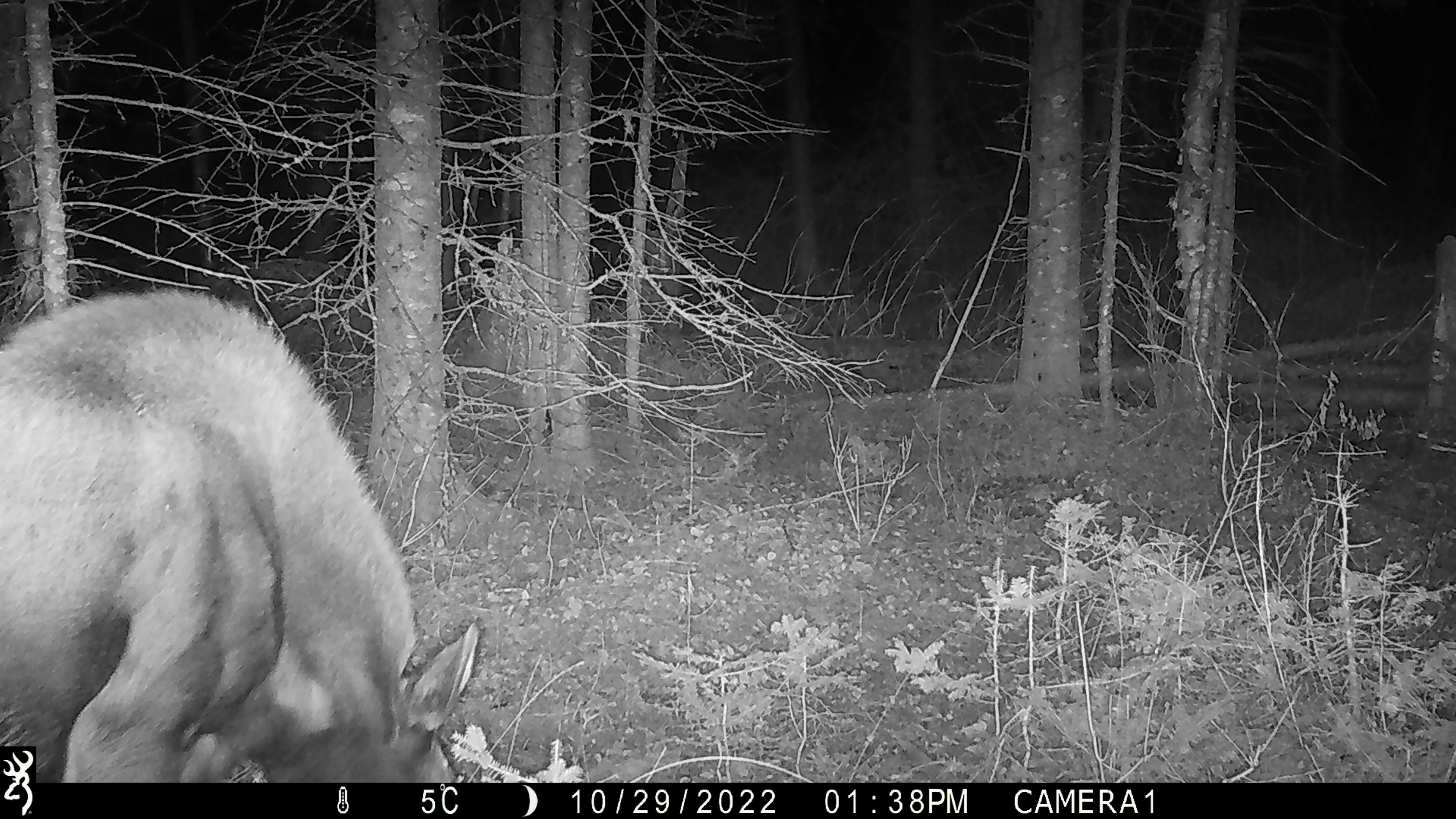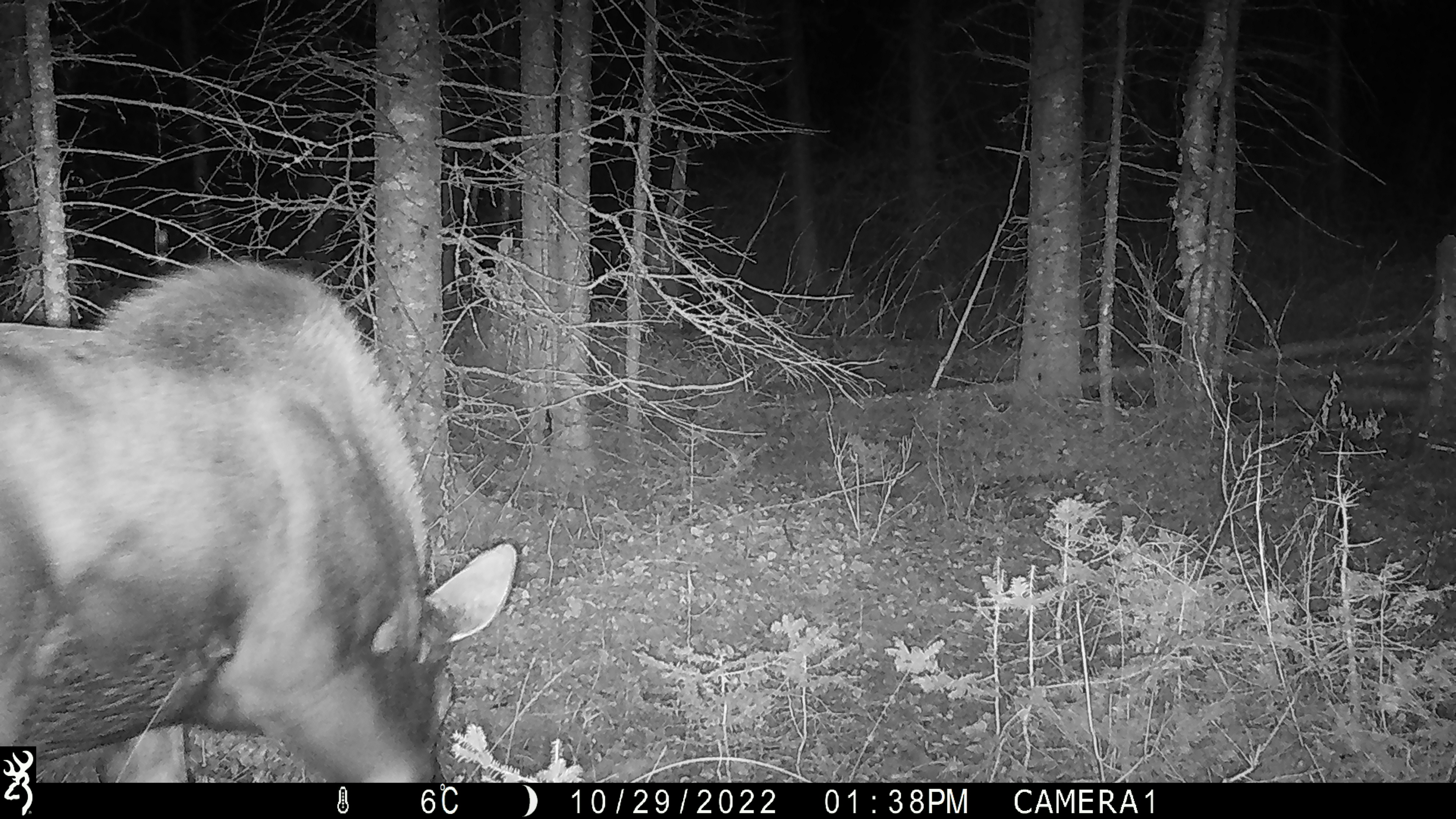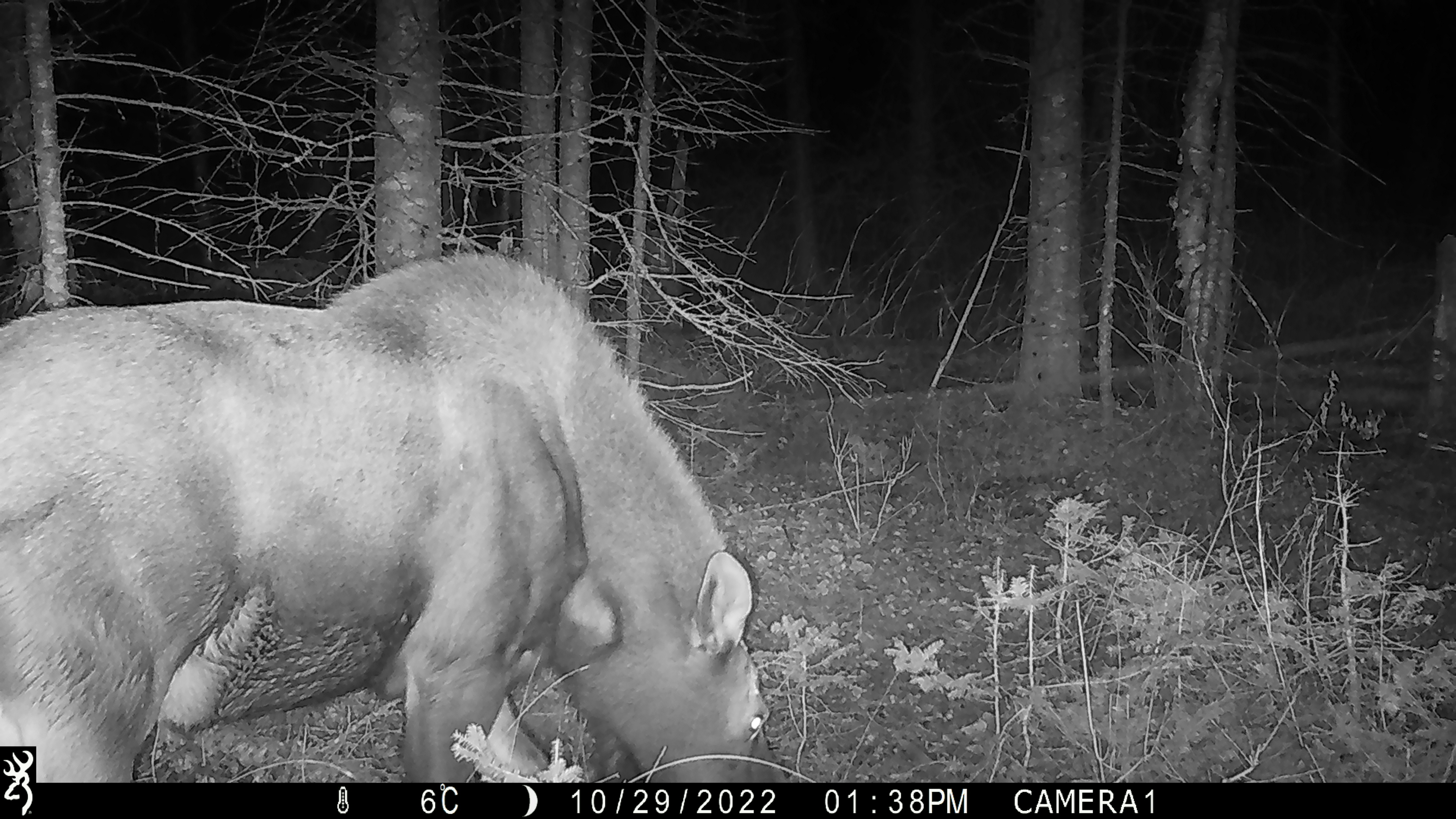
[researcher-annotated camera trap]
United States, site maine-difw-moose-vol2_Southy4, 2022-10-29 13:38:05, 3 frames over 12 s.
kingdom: Animalia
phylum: Chordata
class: Mammalia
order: Artiodactyla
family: Cervidae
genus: Alces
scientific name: Alces alces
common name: moose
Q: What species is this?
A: Moose (Alces alces).